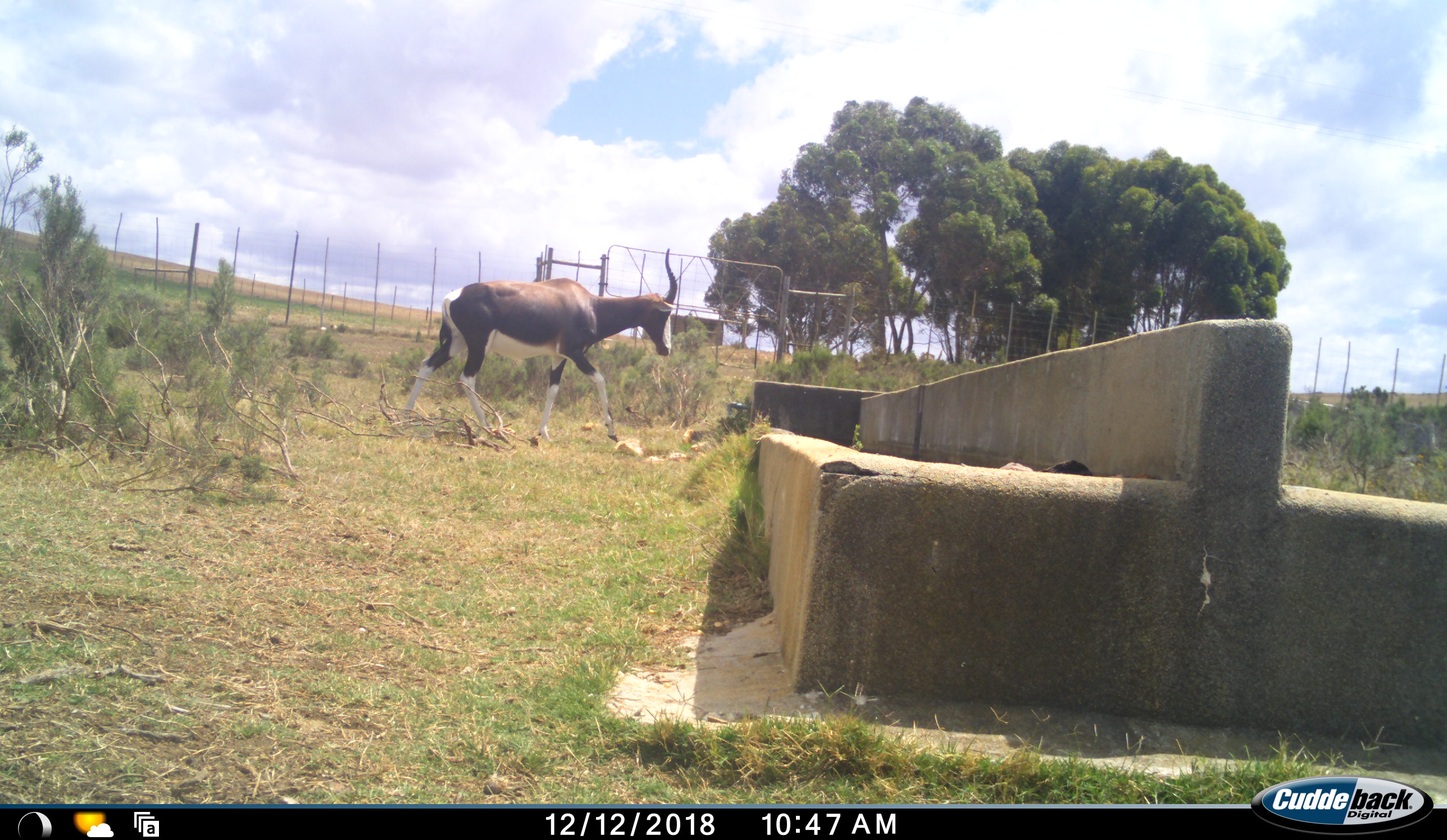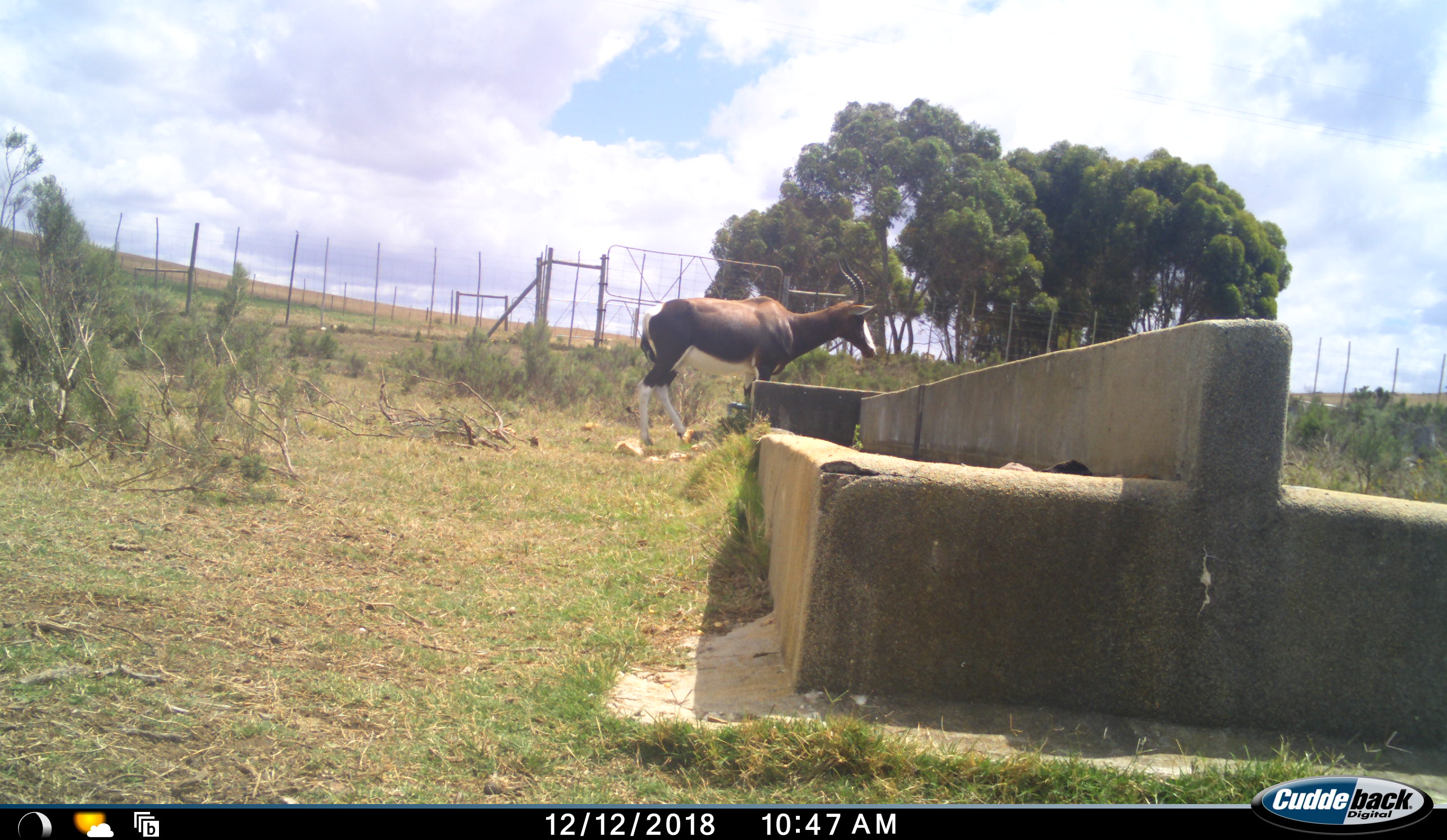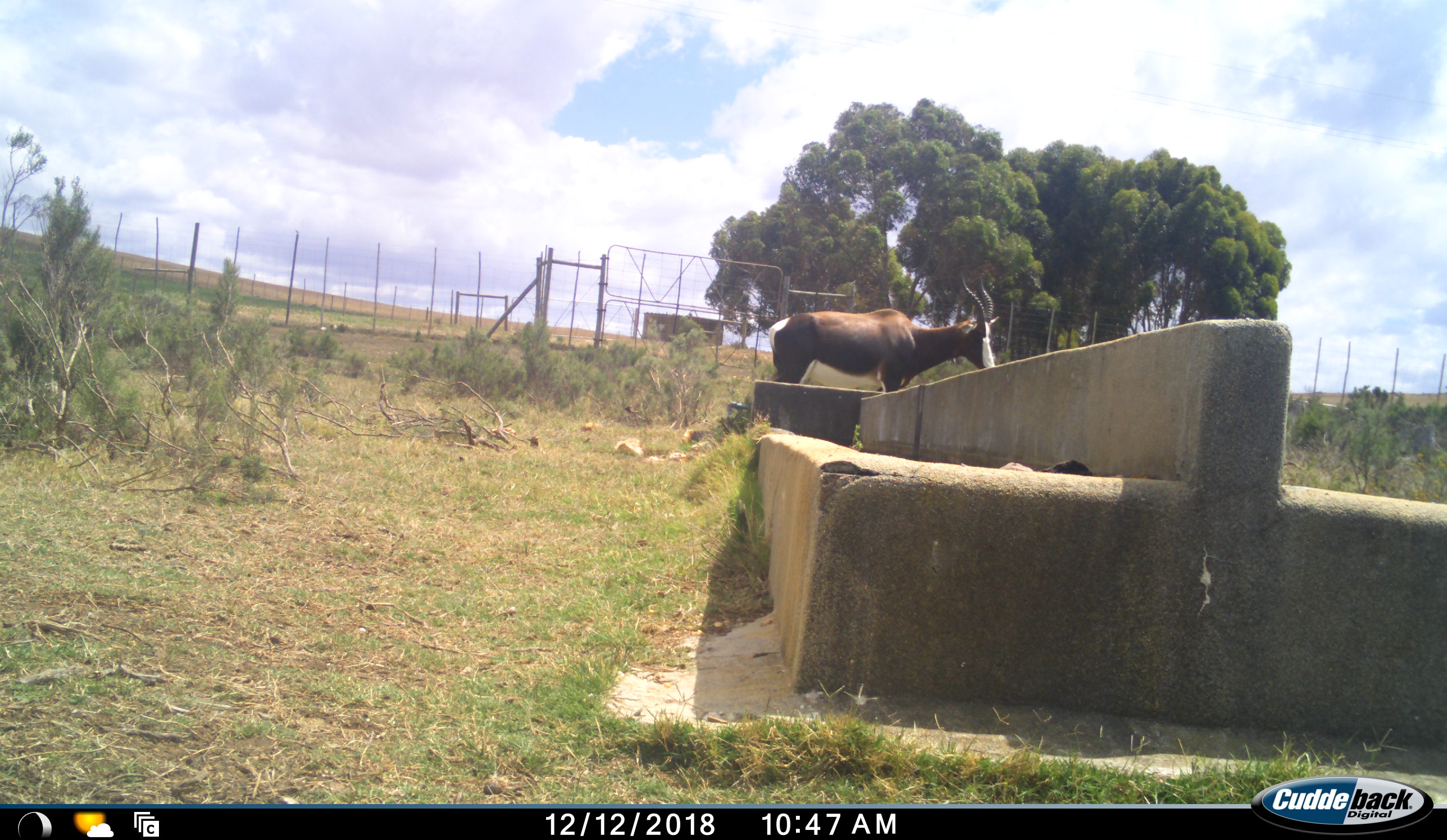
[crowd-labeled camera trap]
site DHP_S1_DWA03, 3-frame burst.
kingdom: Animalia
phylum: Chordata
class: Mammalia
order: Artiodactyla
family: Bovidae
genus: Damaliscus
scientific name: Damaliscus pygargus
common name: bontebok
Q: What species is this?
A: Bontebok (Damaliscus pygargus).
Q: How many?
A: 1.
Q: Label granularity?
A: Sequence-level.